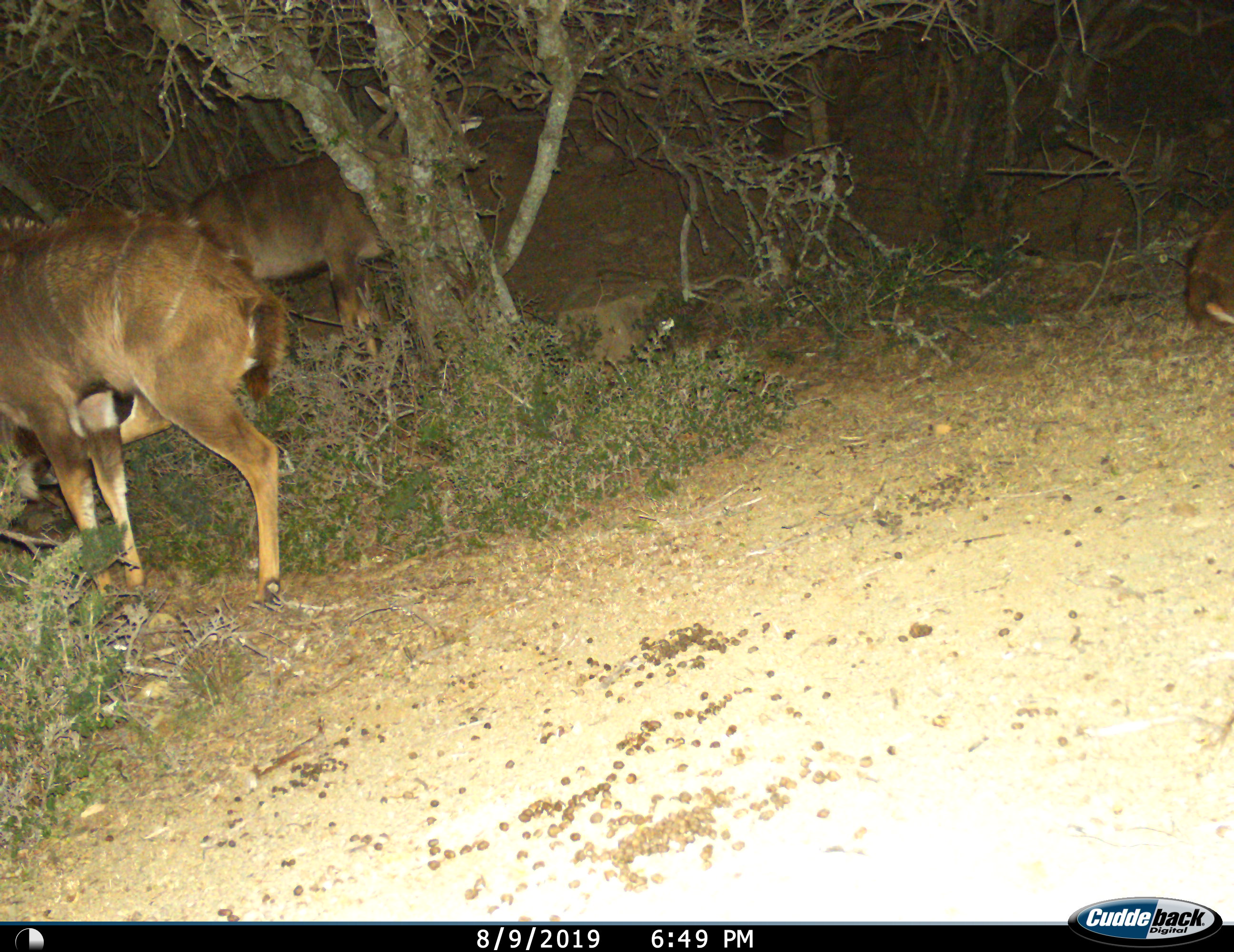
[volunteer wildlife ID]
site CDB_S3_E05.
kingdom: Animalia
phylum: Chordata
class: Mammalia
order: Artiodactyla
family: Bovidae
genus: Tragelaphus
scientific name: Tragelaphus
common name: kudu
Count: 2.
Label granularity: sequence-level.